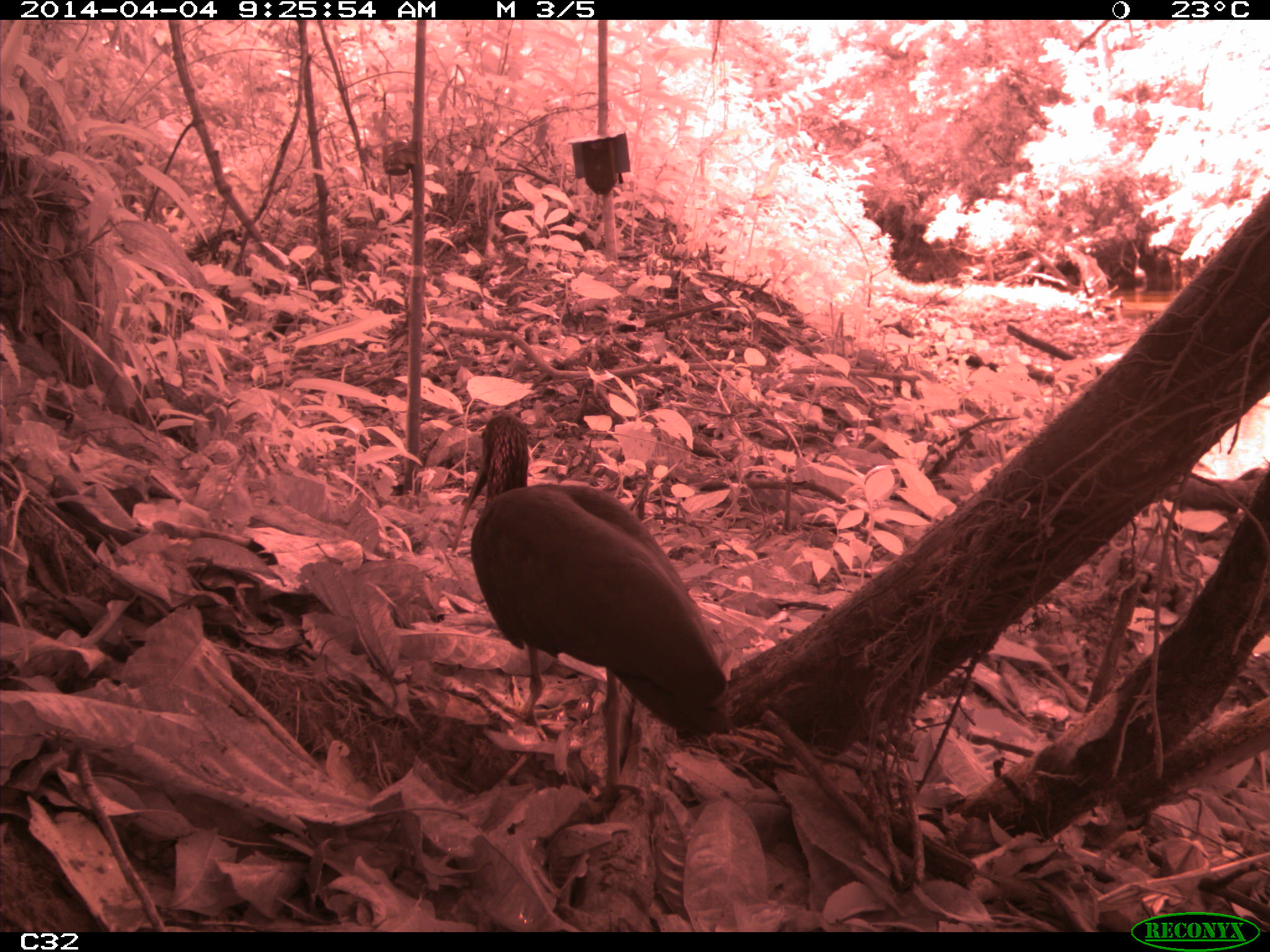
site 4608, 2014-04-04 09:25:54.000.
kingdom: Animalia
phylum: Chordata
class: Aves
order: Pelecaniformes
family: Threskiornithidae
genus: Mesembrinibis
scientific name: Mesembrinibis cayennensis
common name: green ibis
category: mesembrinis cayannensis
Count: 2.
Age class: adult.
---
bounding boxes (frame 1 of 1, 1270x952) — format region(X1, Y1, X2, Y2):
mesembrinis cayannensis: region(449, 408, 736, 804)